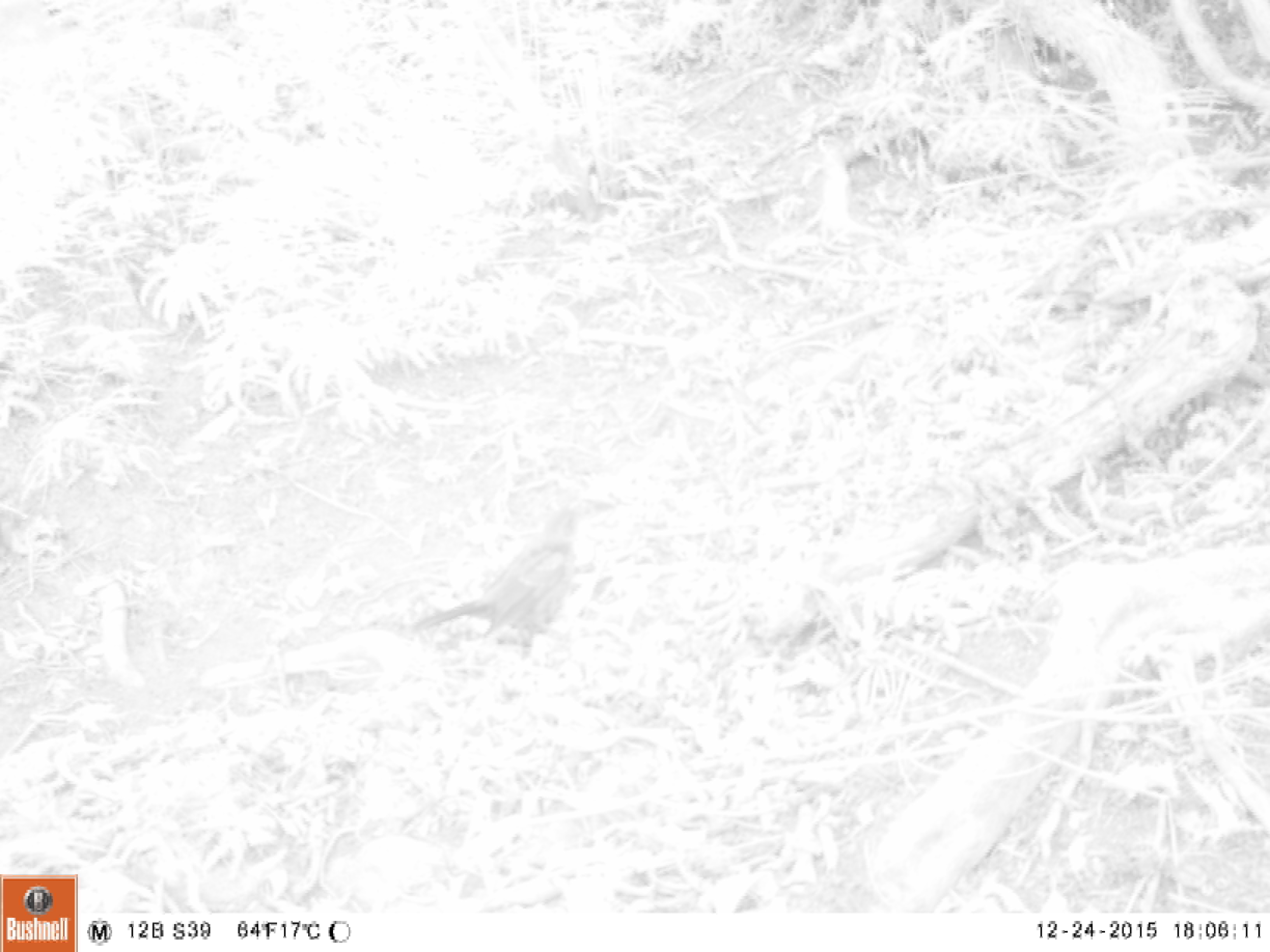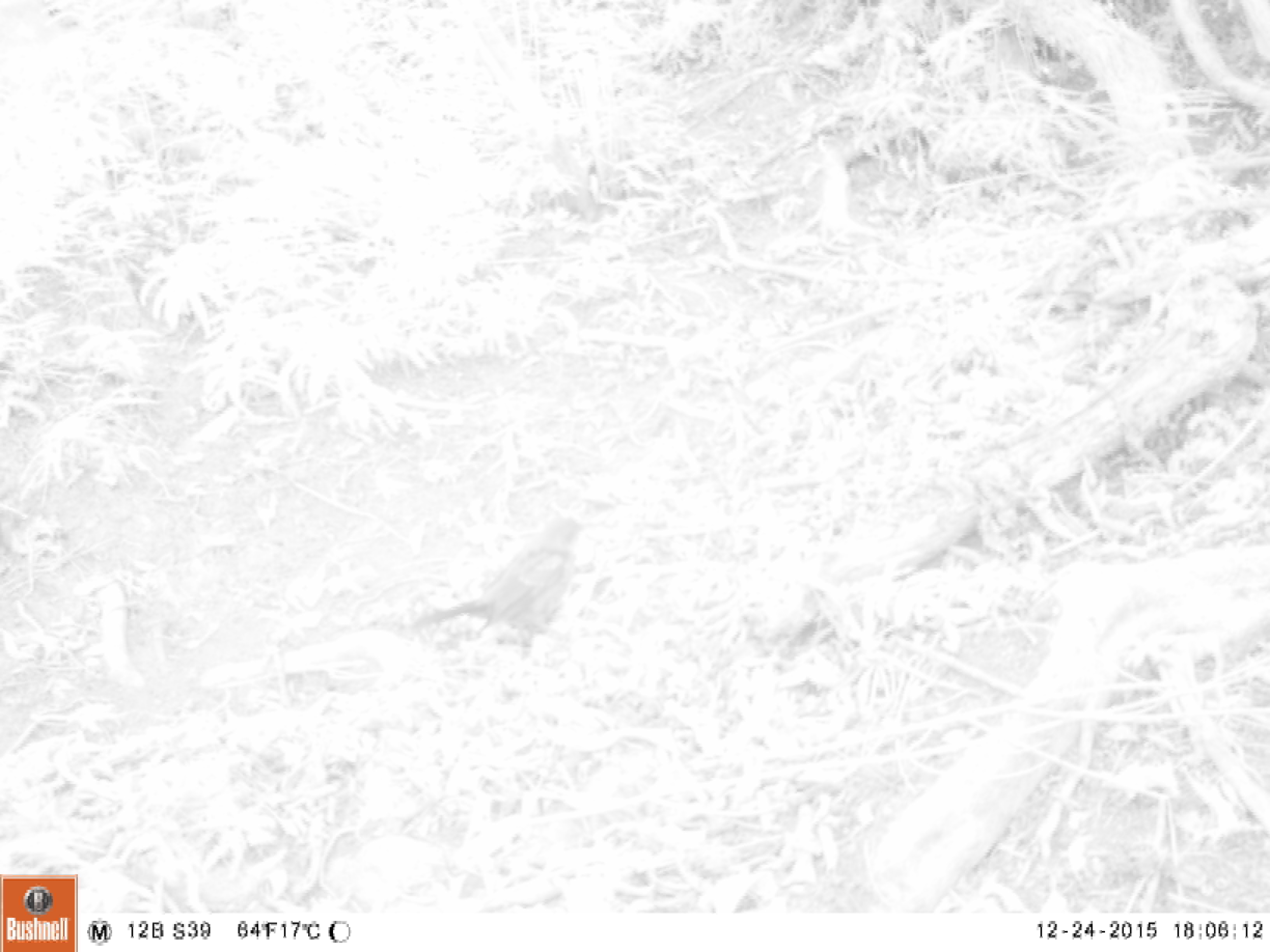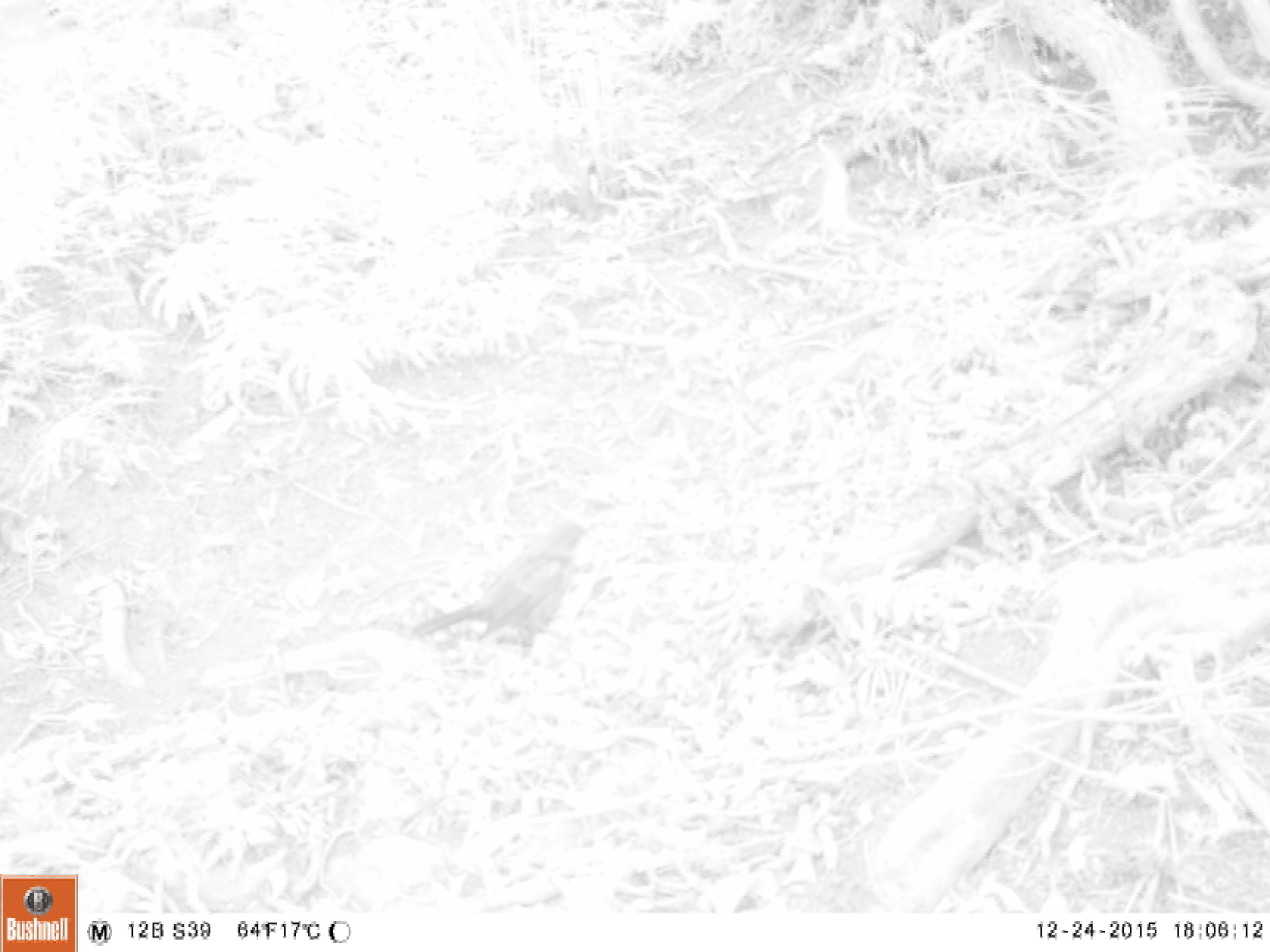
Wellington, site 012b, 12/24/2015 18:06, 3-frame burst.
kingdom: Animalia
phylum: Chordata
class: Aves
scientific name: Aves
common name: bird